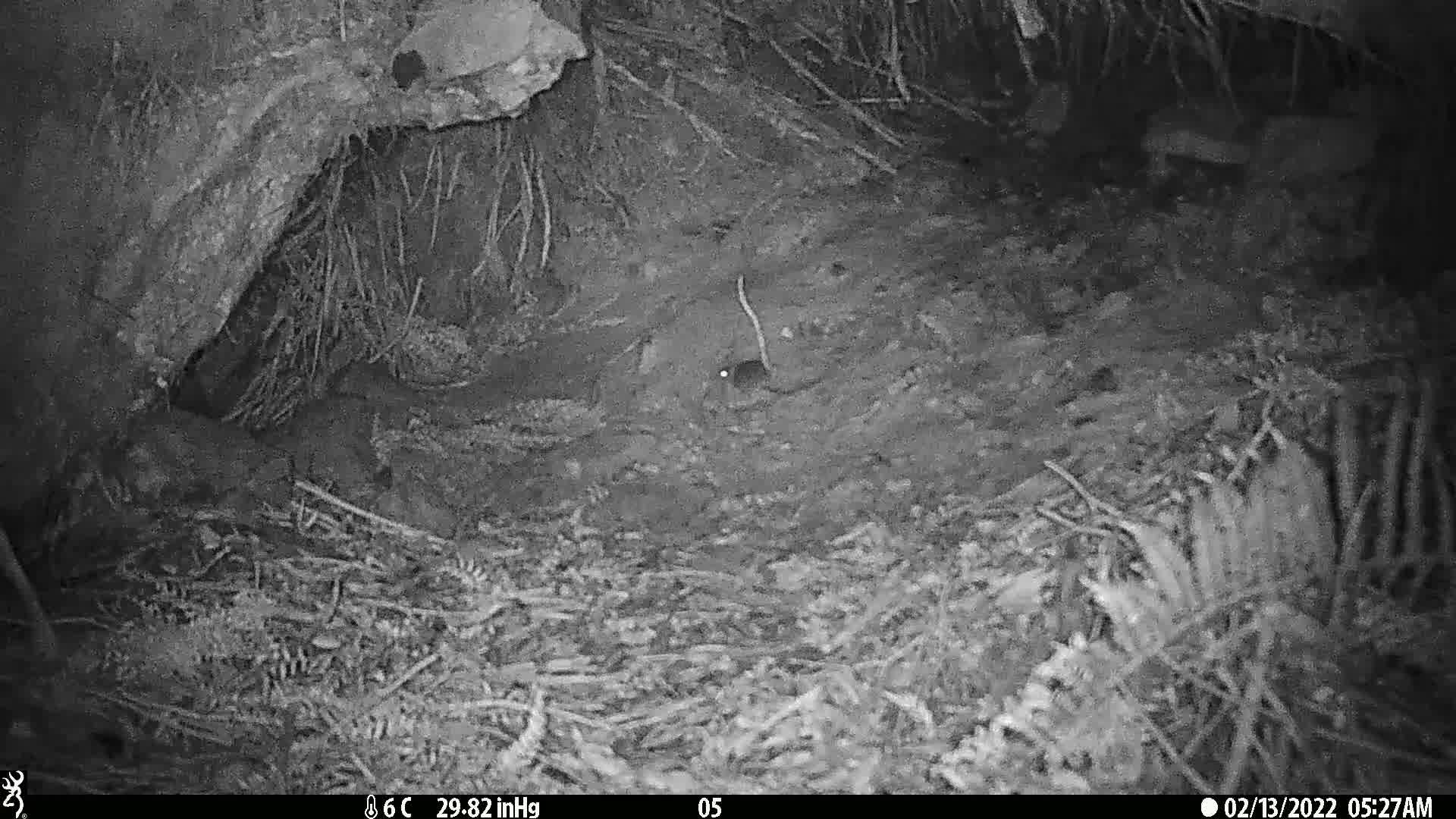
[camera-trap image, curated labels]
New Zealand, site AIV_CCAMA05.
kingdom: Animalia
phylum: Chordata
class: Mammalia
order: Rodentia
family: Muridae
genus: Mus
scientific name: Mus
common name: mouse